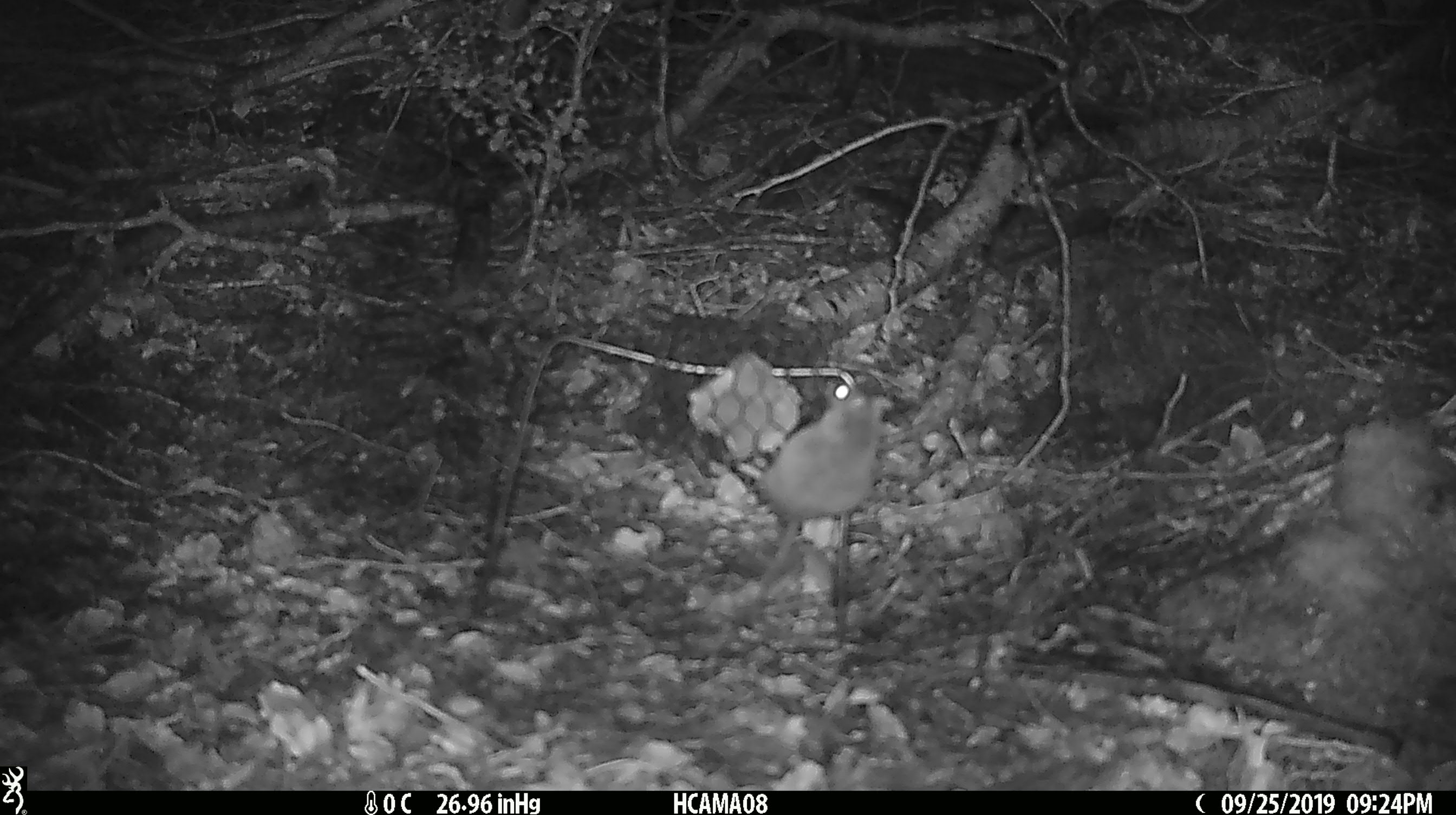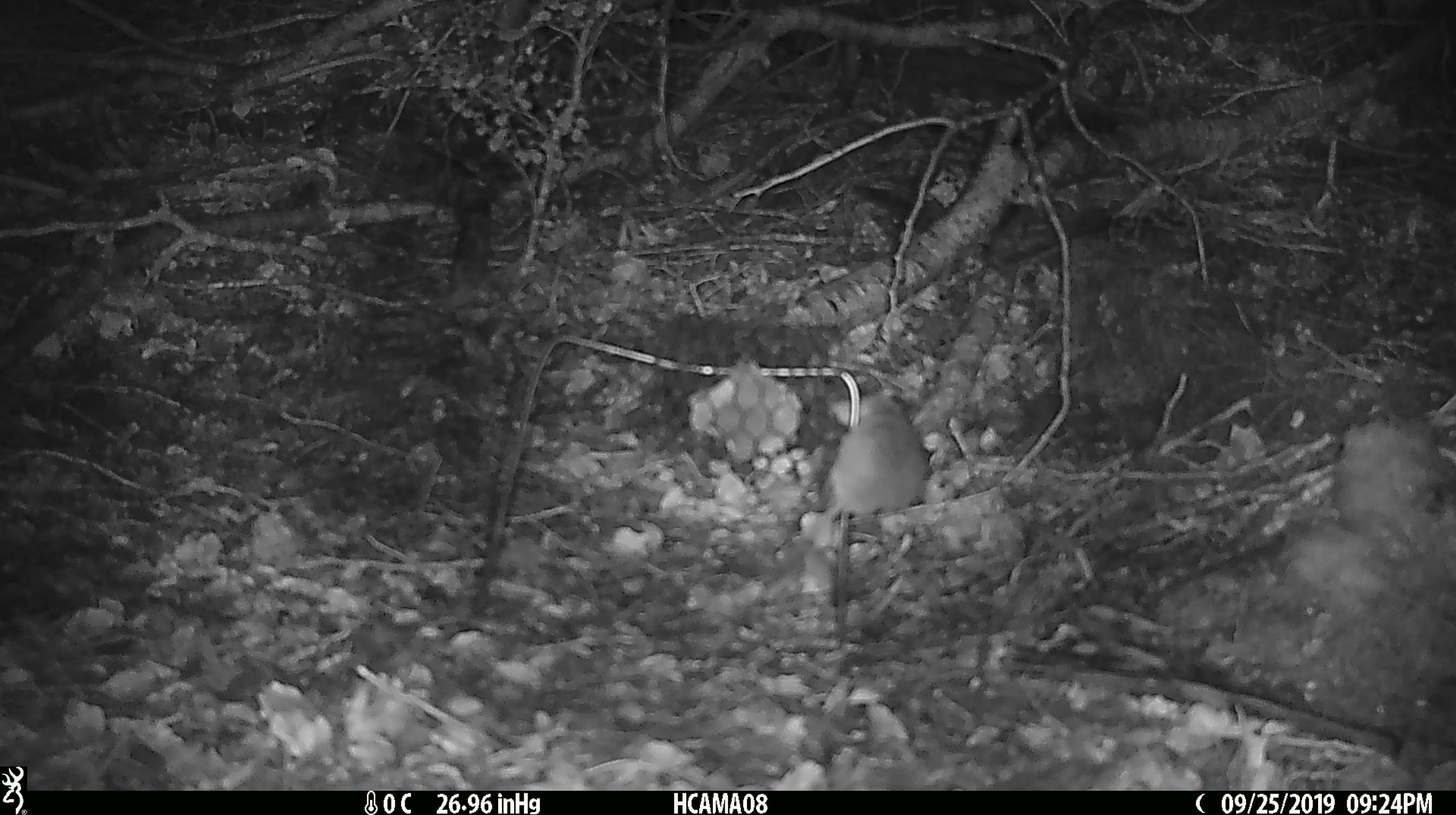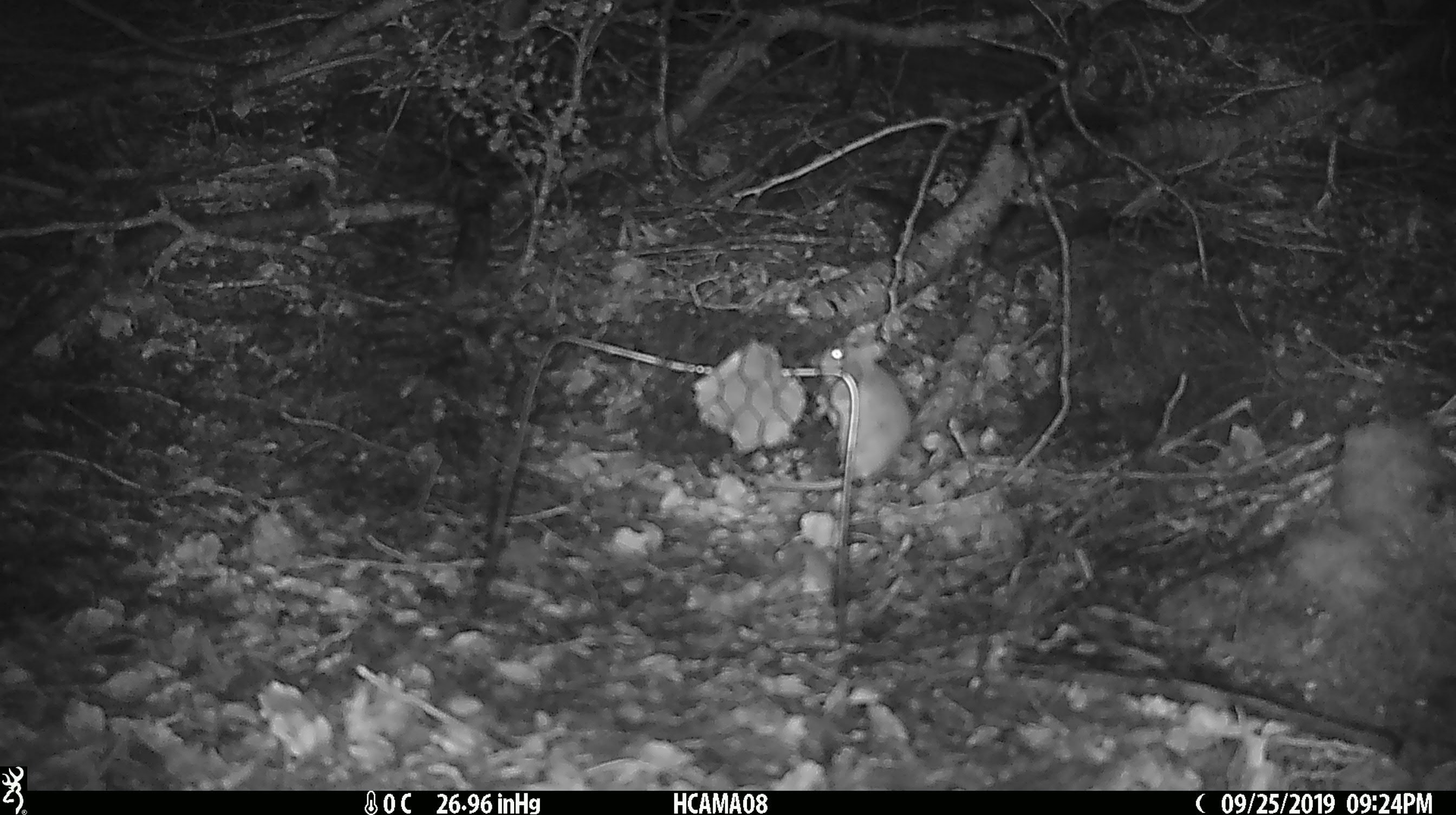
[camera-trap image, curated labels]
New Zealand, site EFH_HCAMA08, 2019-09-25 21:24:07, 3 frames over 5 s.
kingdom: Animalia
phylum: Chordata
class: Mammalia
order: Rodentia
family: Muridae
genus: Mus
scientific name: Mus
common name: mouse